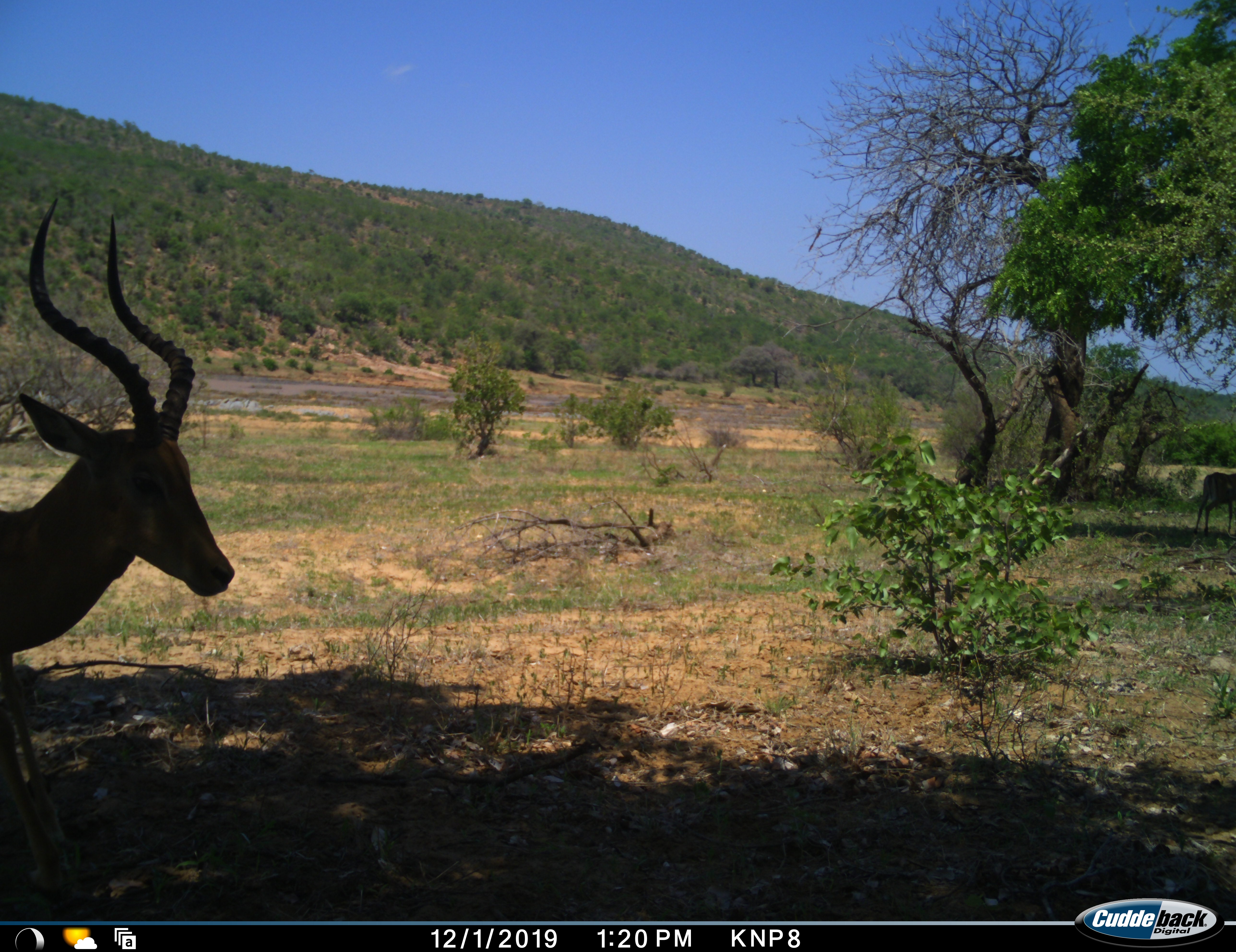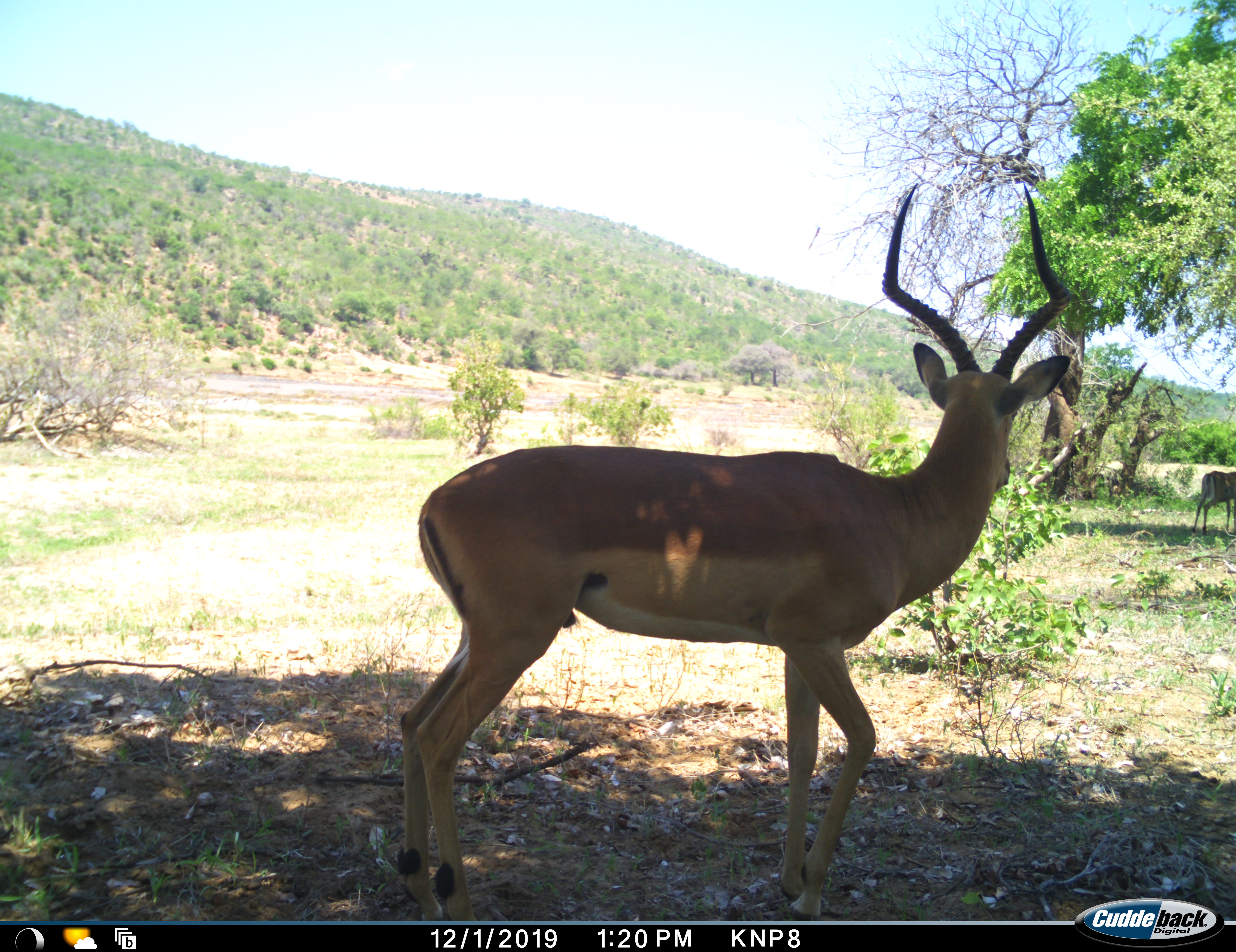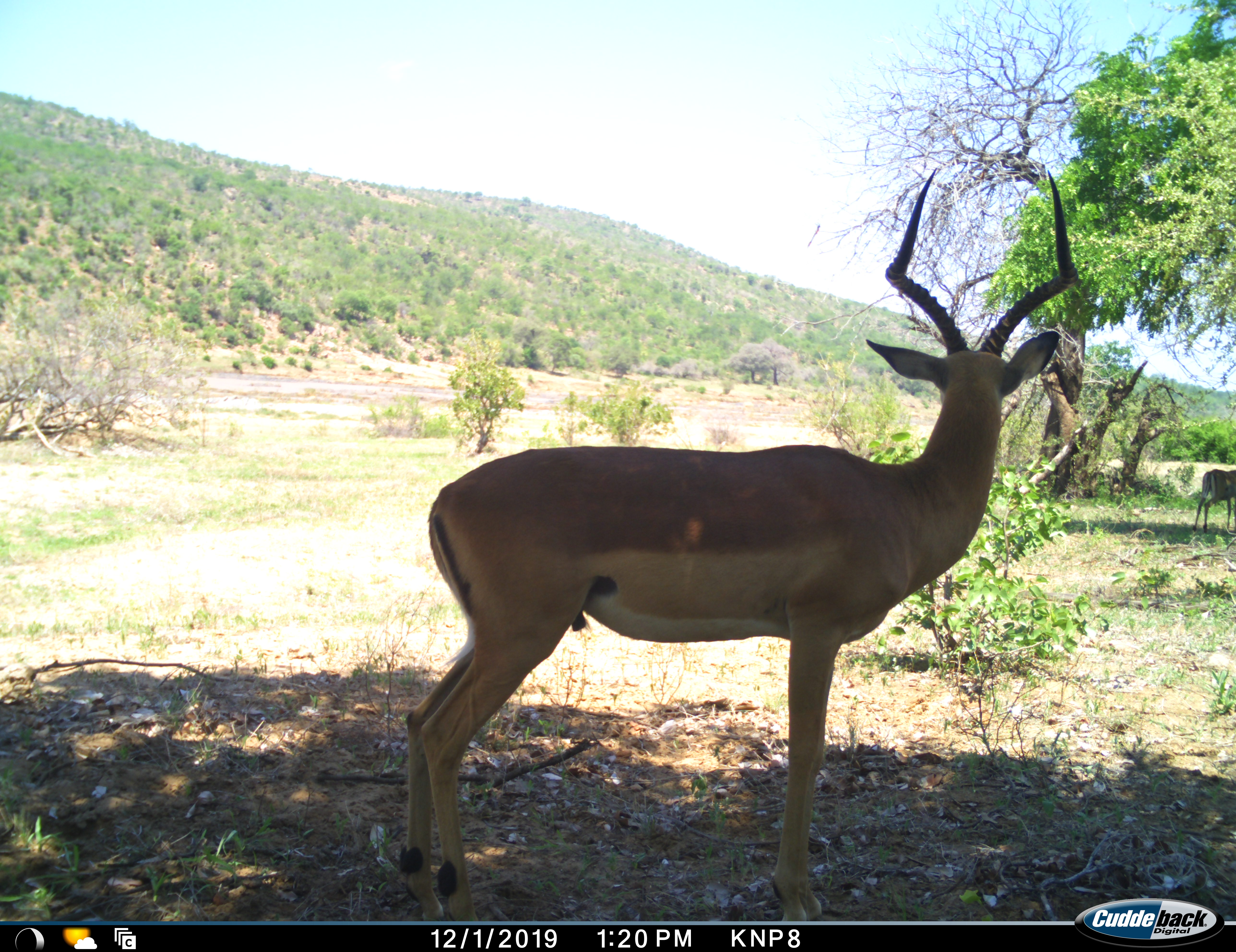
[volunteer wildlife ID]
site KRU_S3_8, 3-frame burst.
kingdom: Animalia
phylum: Chordata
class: Mammalia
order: Artiodactyla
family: Bovidae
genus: Aepyceros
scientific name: Aepyceros melampus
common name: impala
Impala (Aepyceros melampus), count 2. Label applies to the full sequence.